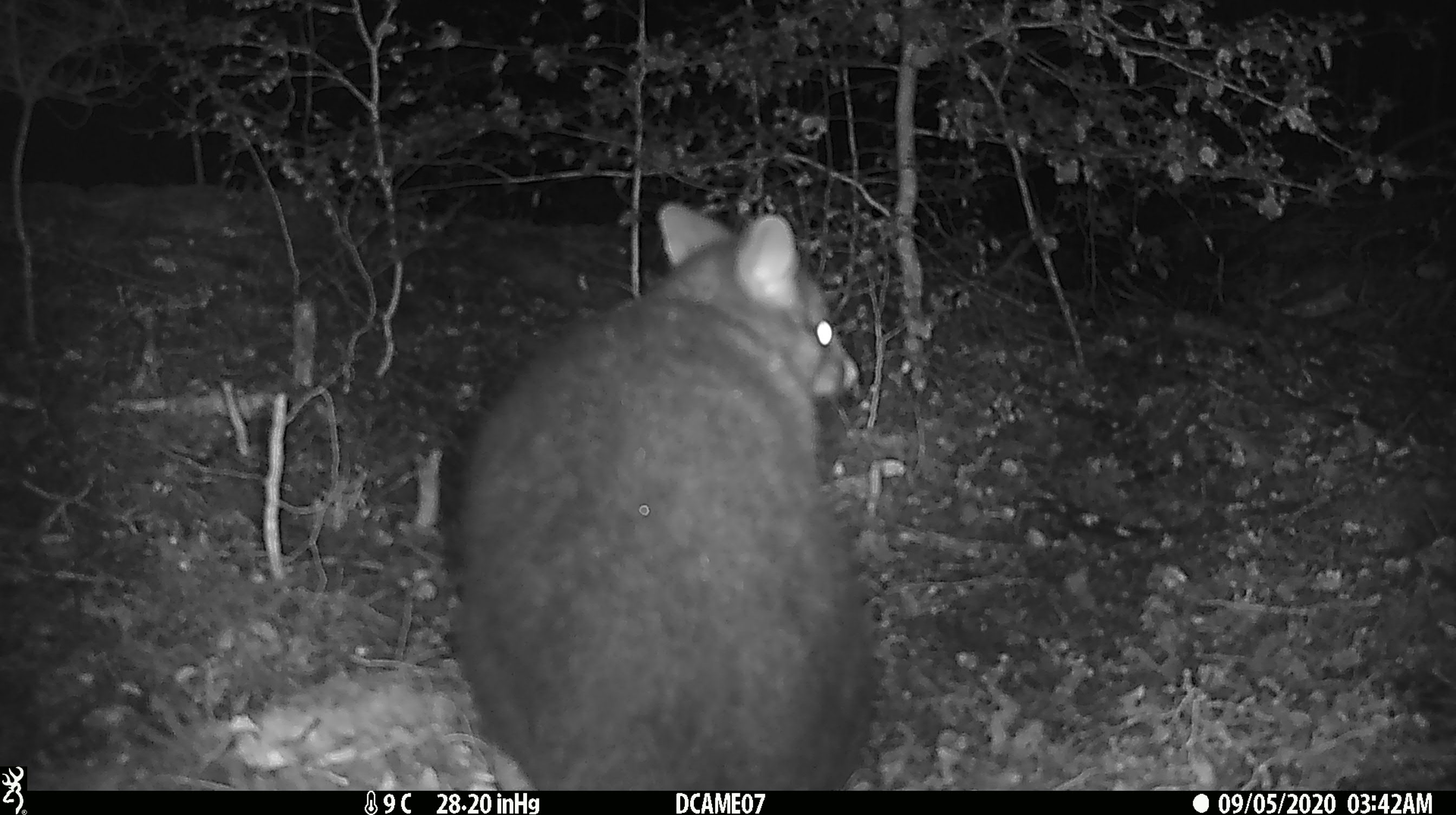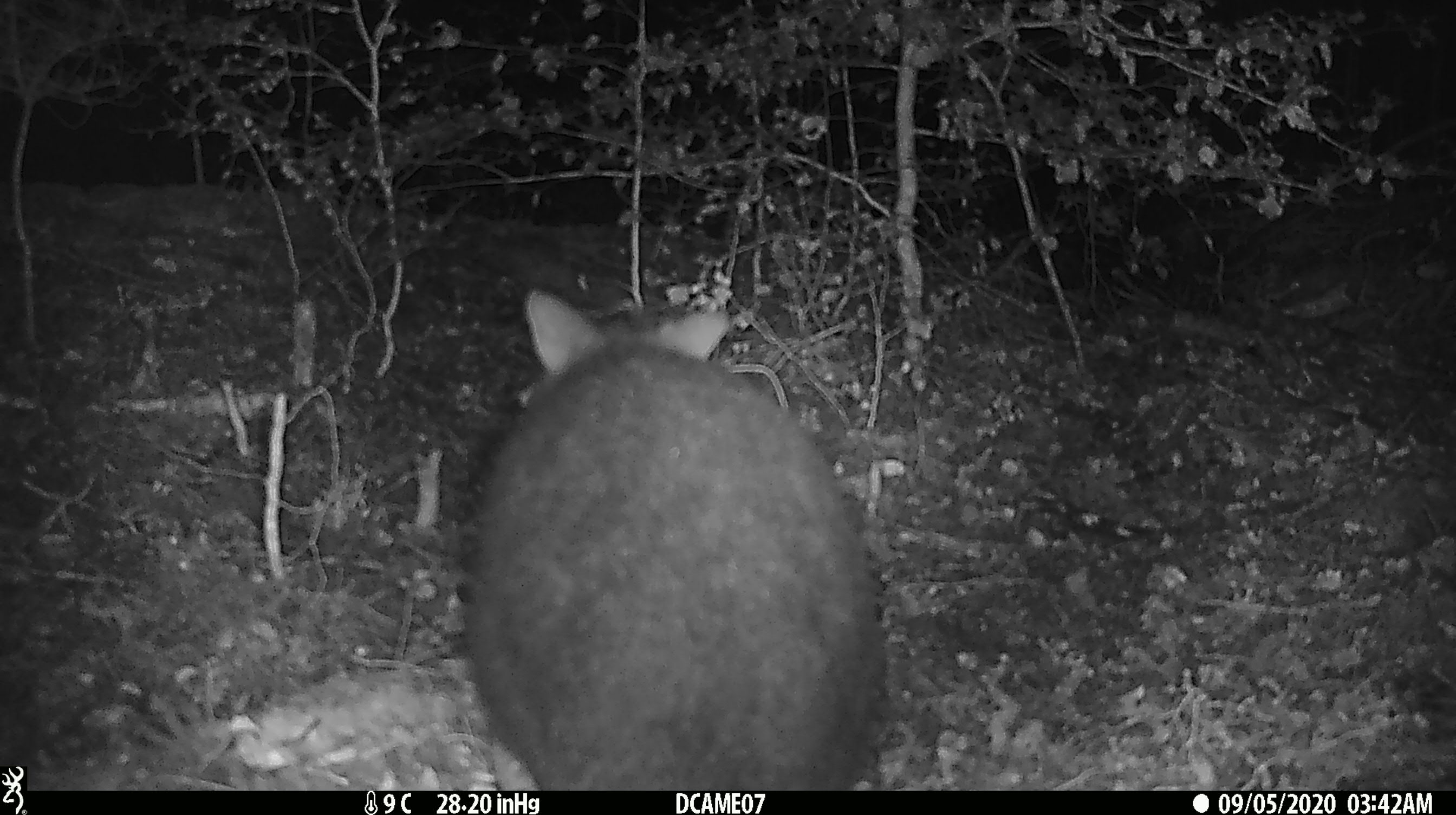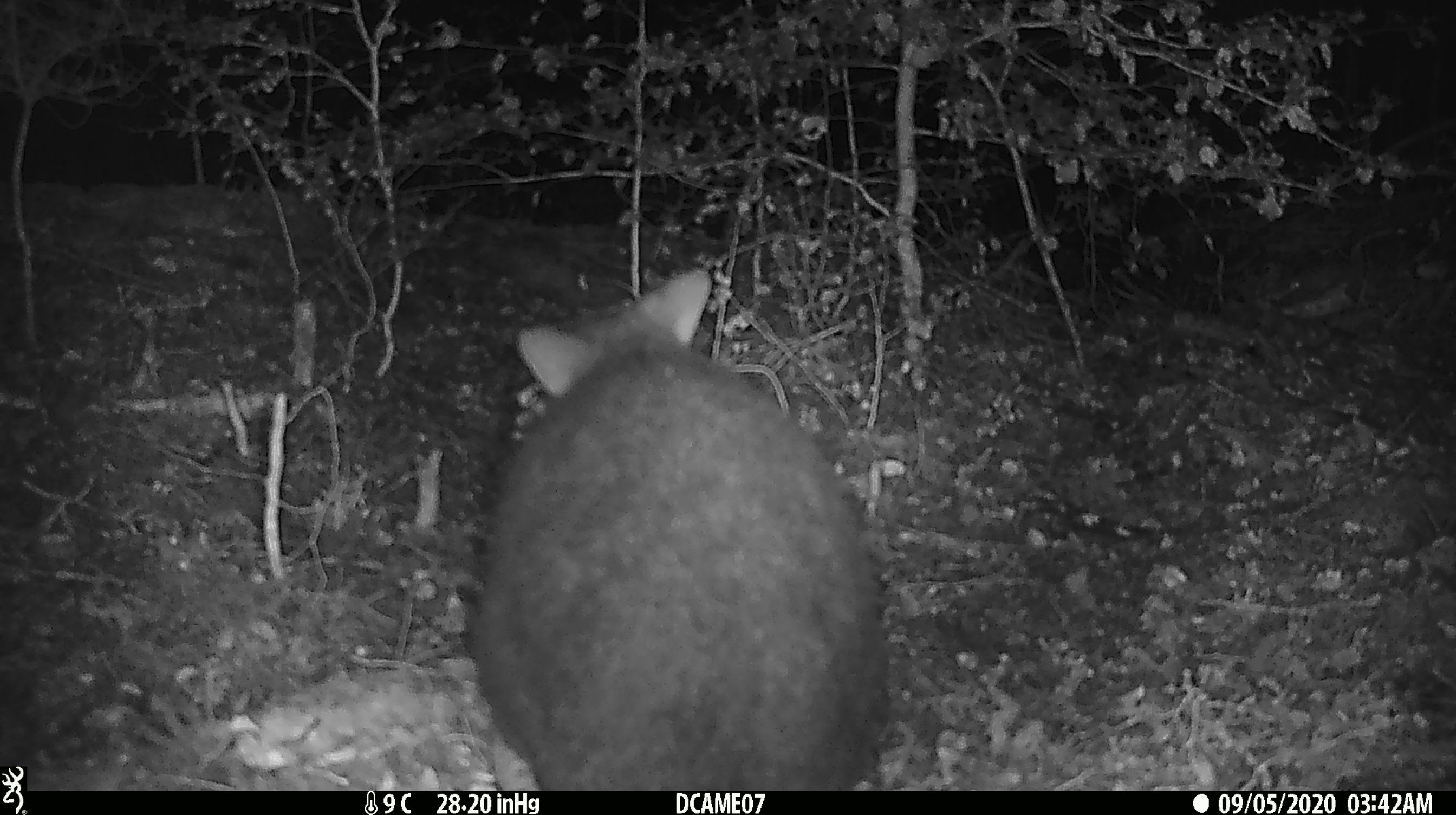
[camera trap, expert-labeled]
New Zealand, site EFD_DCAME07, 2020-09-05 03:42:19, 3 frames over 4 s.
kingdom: Animalia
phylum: Chordata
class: Mammalia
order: Diprotodontia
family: Phalangeridae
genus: Trichosurus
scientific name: Trichosurus vulpecula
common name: common brushtail possum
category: possum